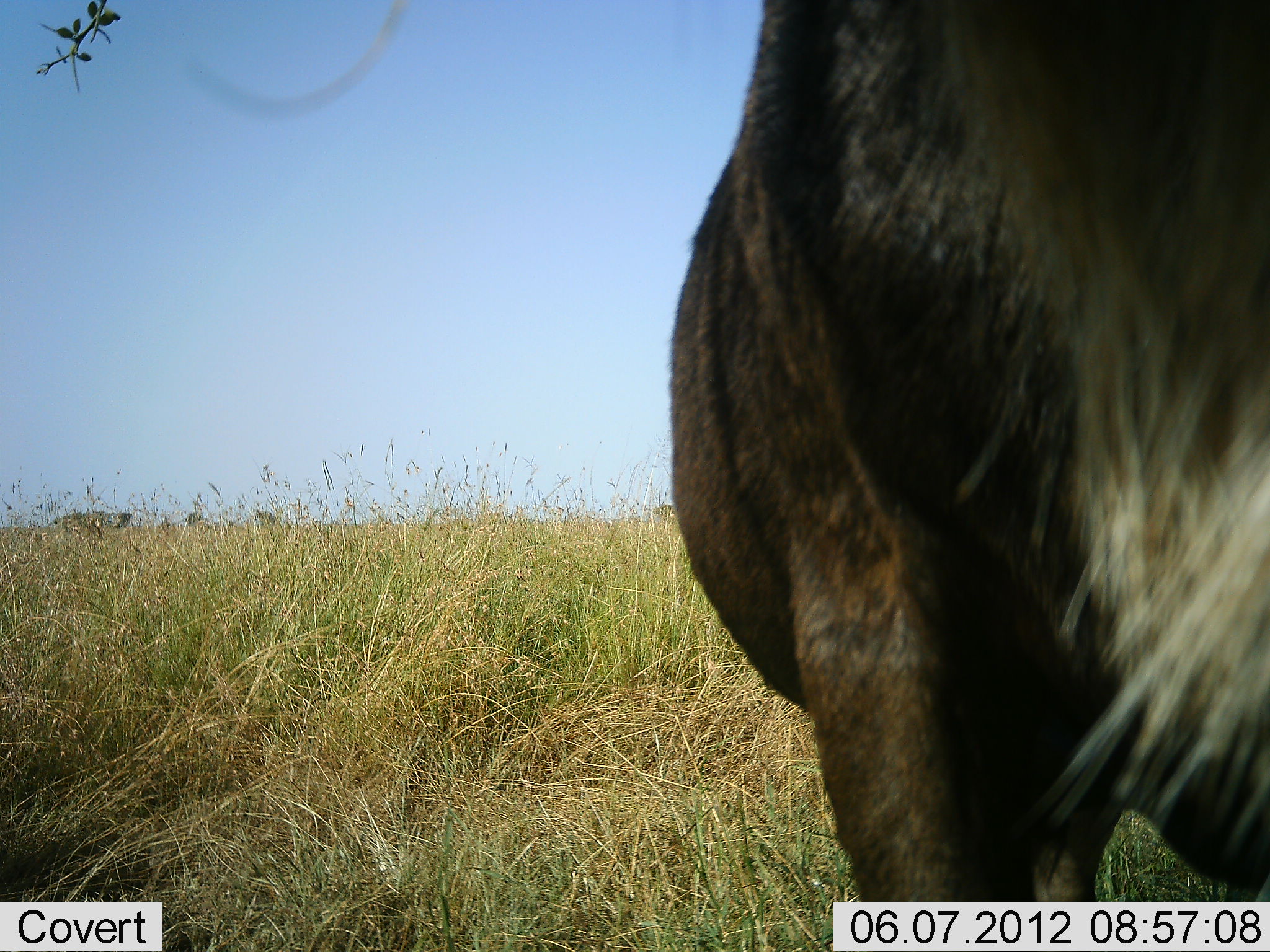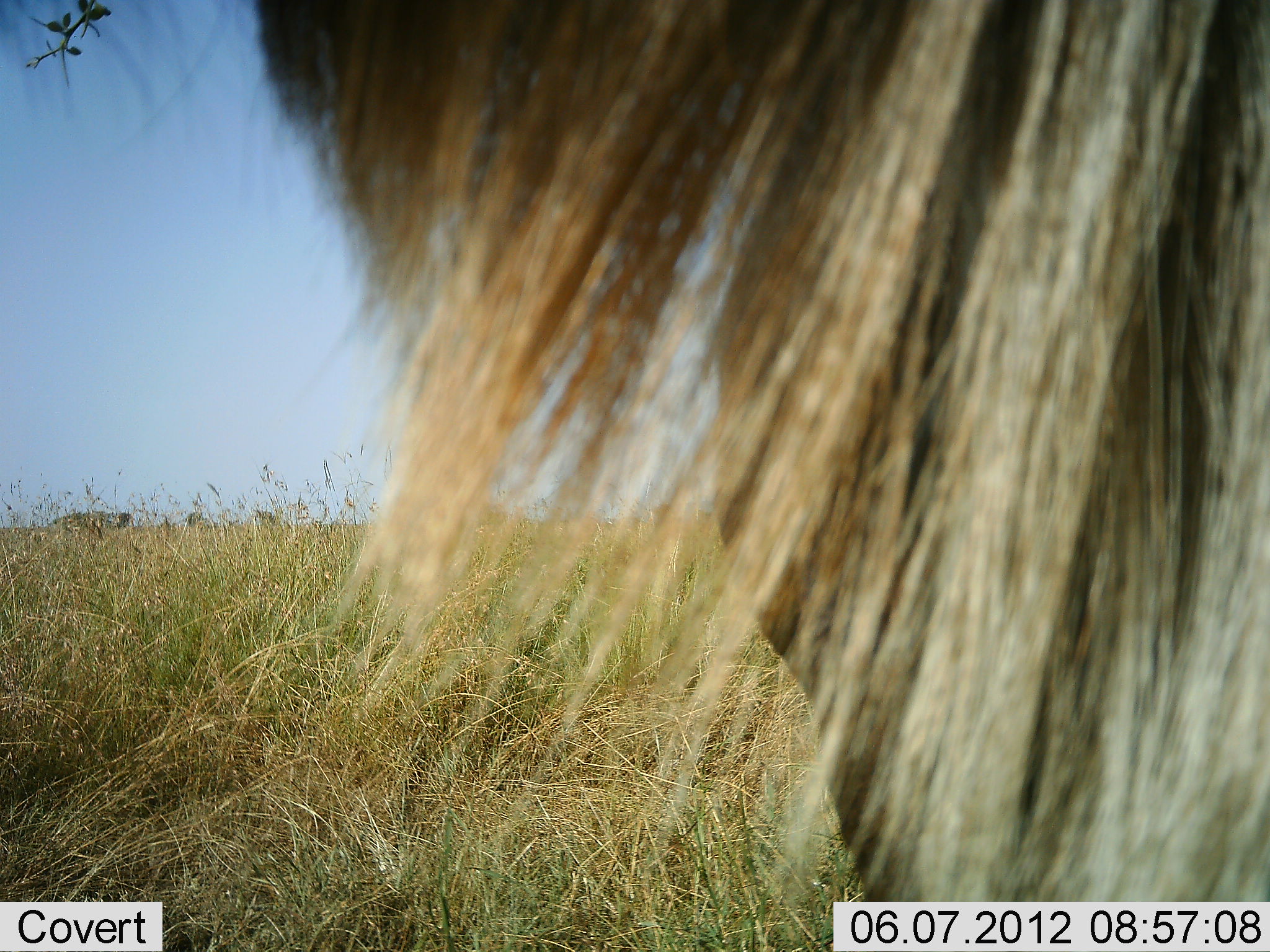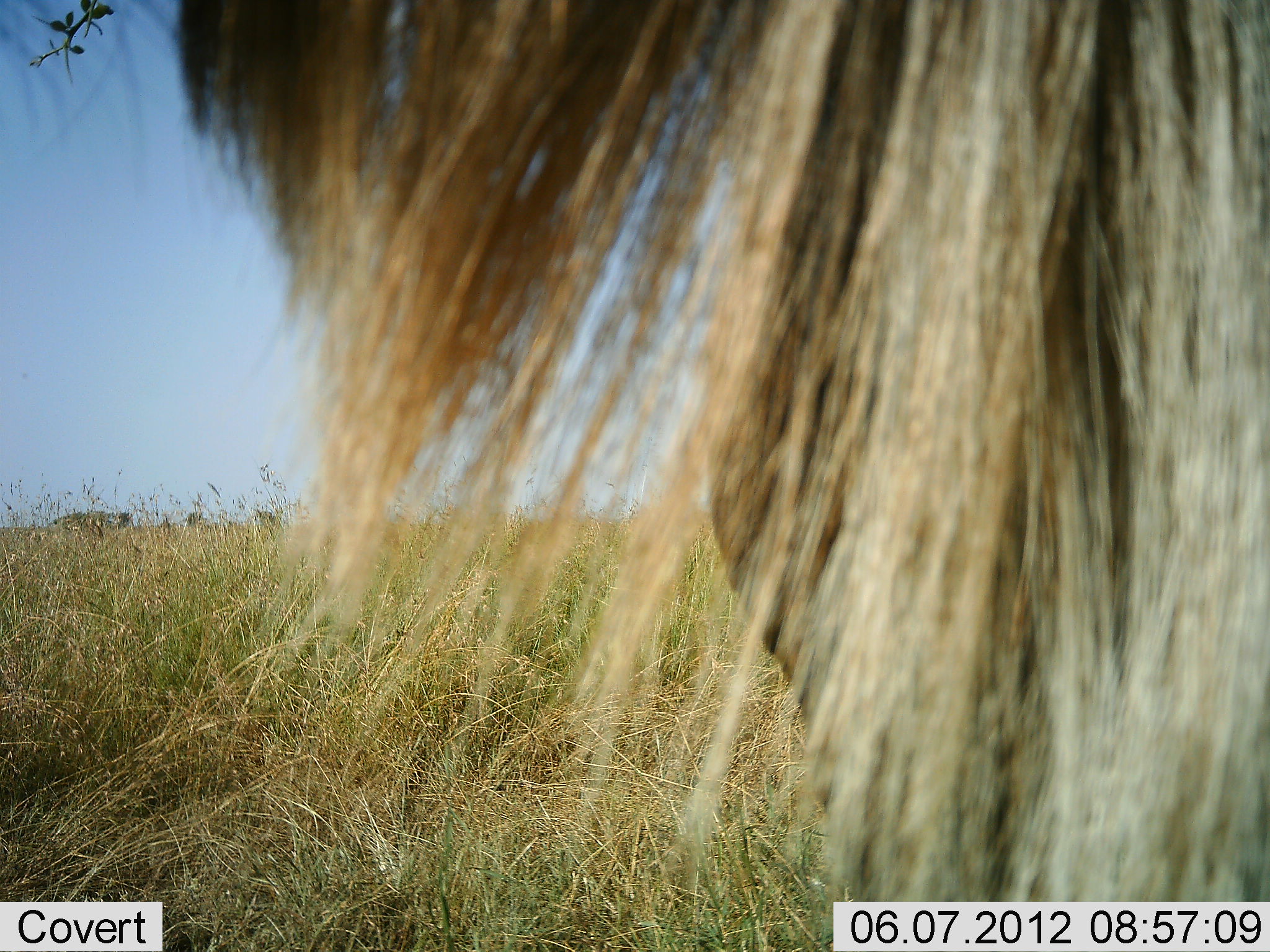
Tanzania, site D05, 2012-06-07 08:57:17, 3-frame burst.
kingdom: Animalia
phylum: Chordata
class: Mammalia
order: Artiodactyla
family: Bovidae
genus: Connochaetes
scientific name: Connochaetes taurinus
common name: blue wildebeest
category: wildebeest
Wildebeest (blue wildebeest) (Connochaetes taurinus), count 1. Behavior (volunteer vote fractions): standing 100%, resting 0%, moving 0%, interacting 10%. Young present (vote fraction): 0%. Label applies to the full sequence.